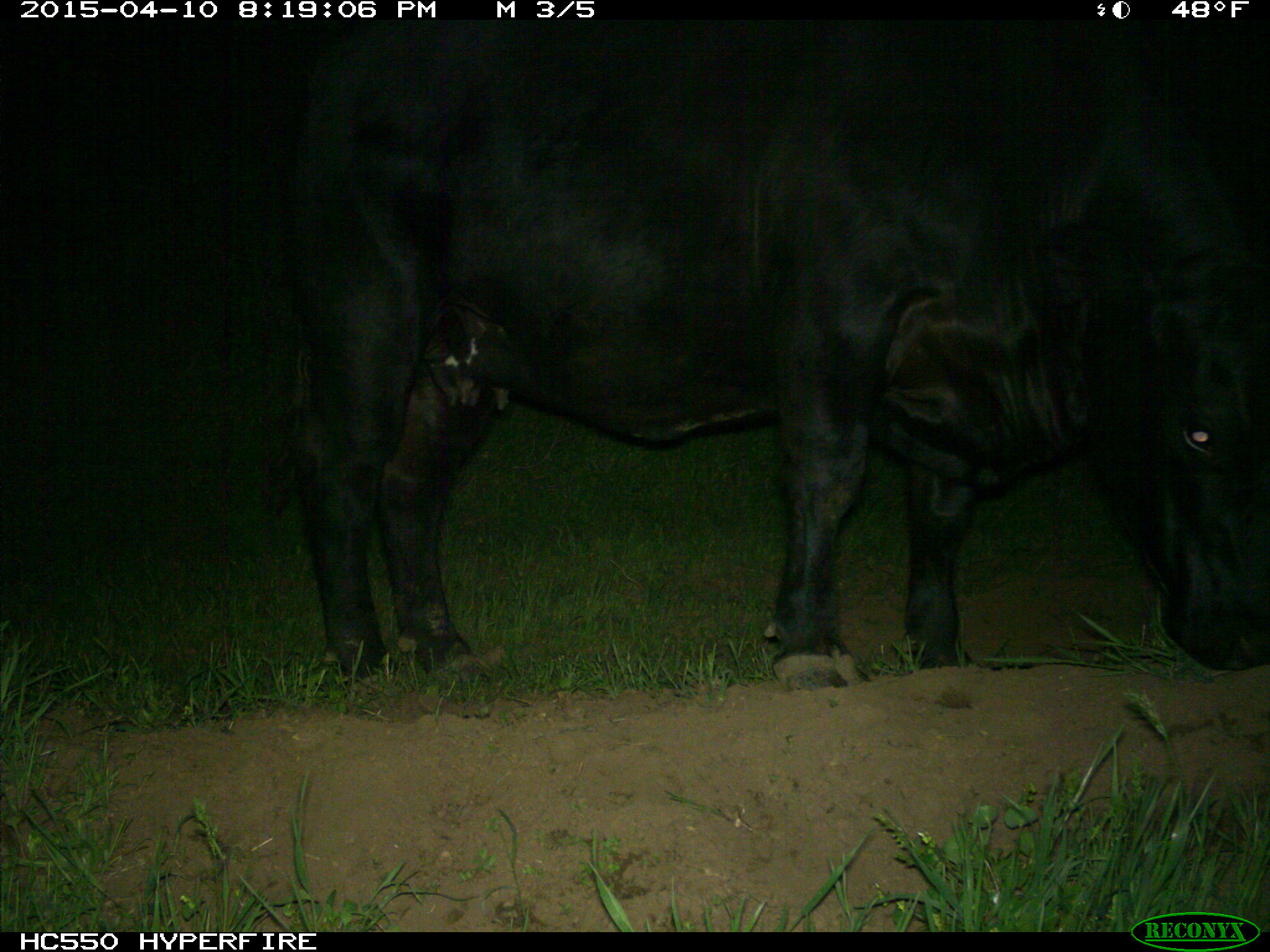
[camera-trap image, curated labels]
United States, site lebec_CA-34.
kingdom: Animalia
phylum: Chordata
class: Mammalia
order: Artiodactyla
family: Bovidae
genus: Bos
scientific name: Bos taurus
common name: domestic cow